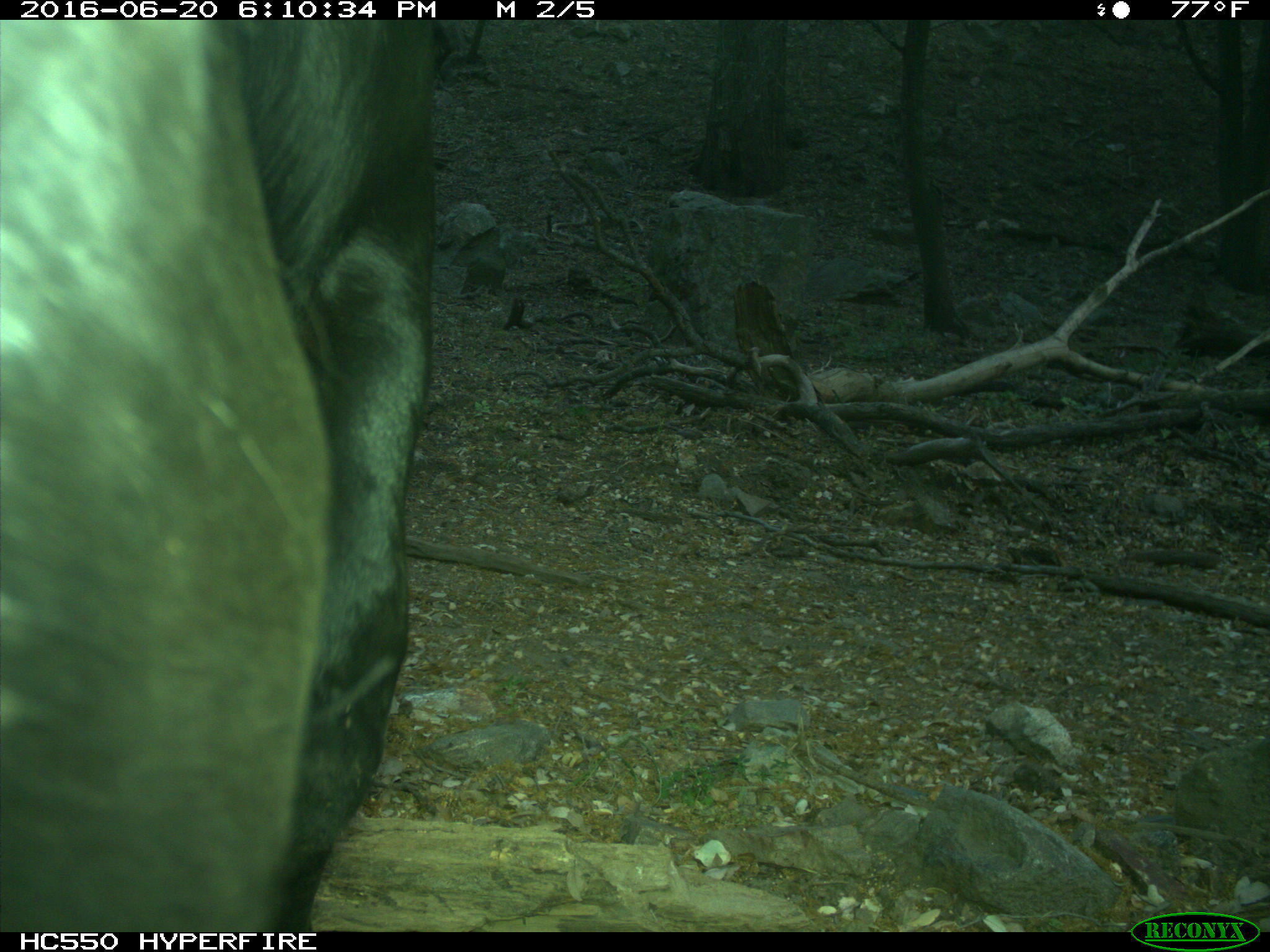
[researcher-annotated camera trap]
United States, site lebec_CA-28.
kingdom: Animalia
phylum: Chordata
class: Mammalia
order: Artiodactyla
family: Bovidae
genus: Bos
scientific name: Bos taurus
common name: domestic cow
Bos taurus (domestic cow).